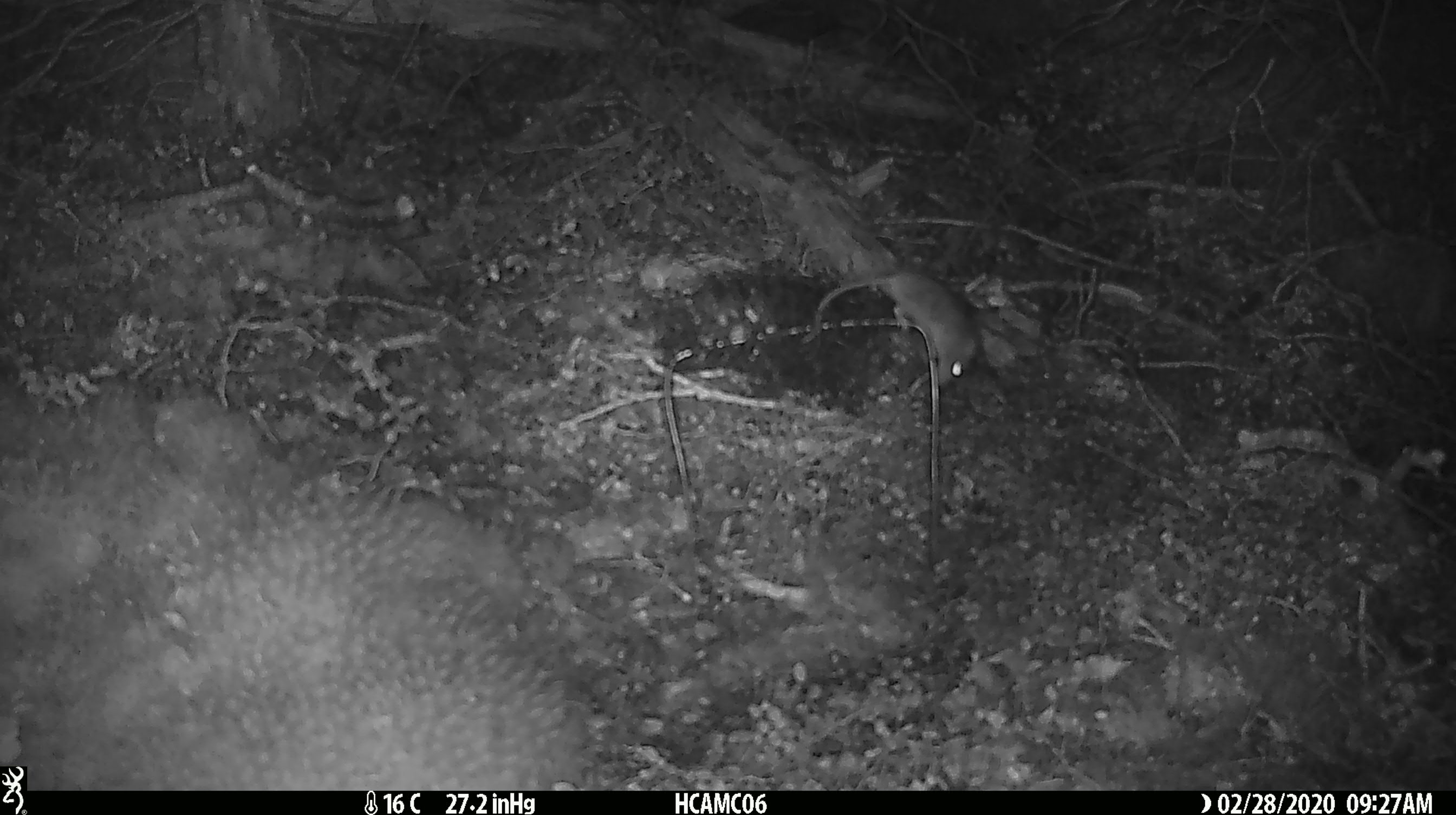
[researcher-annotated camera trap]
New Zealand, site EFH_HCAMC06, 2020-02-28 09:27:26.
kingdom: Animalia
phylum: Chordata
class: Mammalia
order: Rodentia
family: Muridae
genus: Mus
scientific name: Mus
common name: mouse